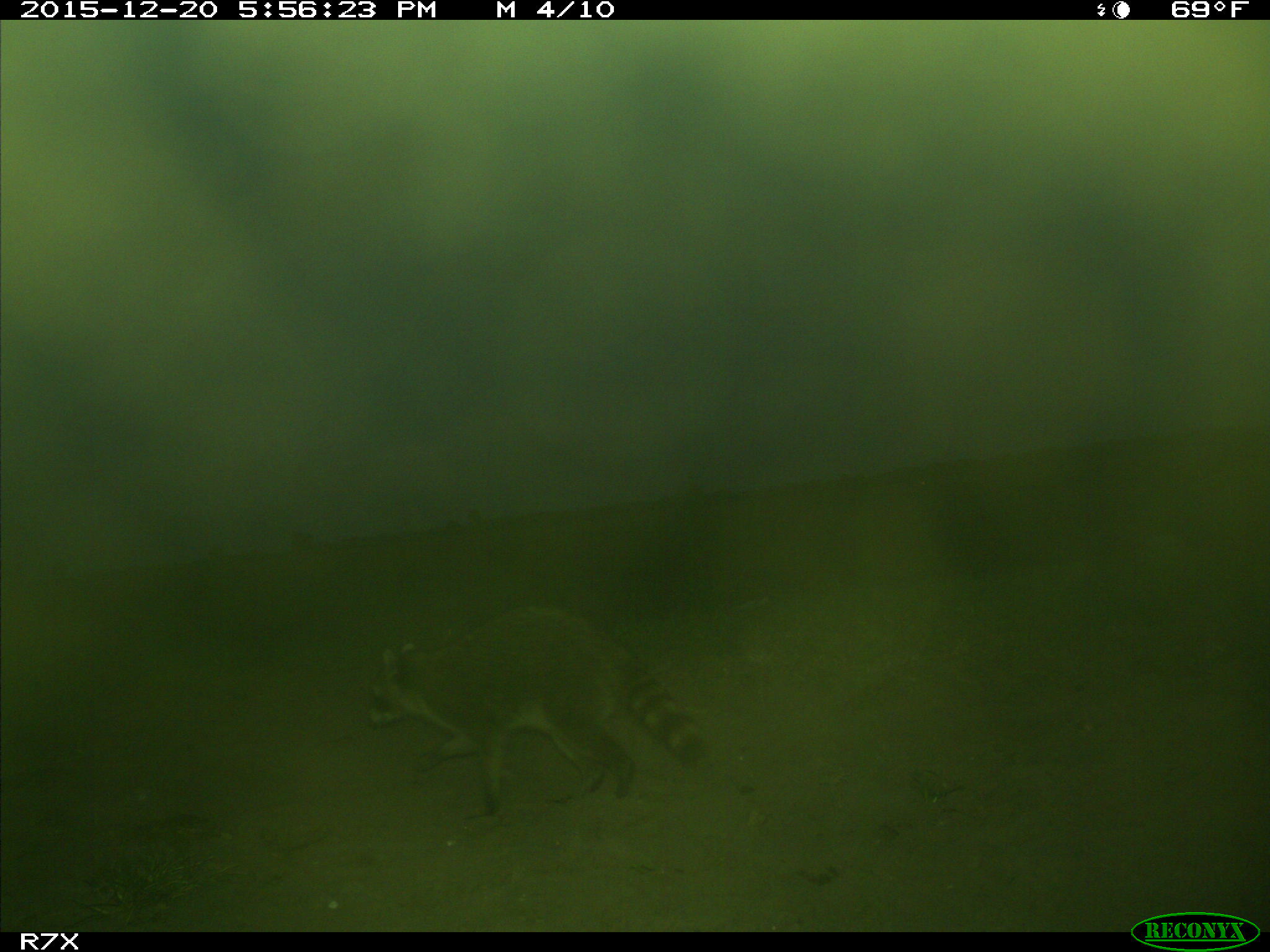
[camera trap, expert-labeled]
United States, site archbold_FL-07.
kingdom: Animalia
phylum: Chordata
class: Mammalia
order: Carnivora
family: Procyonidae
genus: Procyon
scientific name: Procyon lotor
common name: common raccoon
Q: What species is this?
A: Procyon lotor (common raccoon).